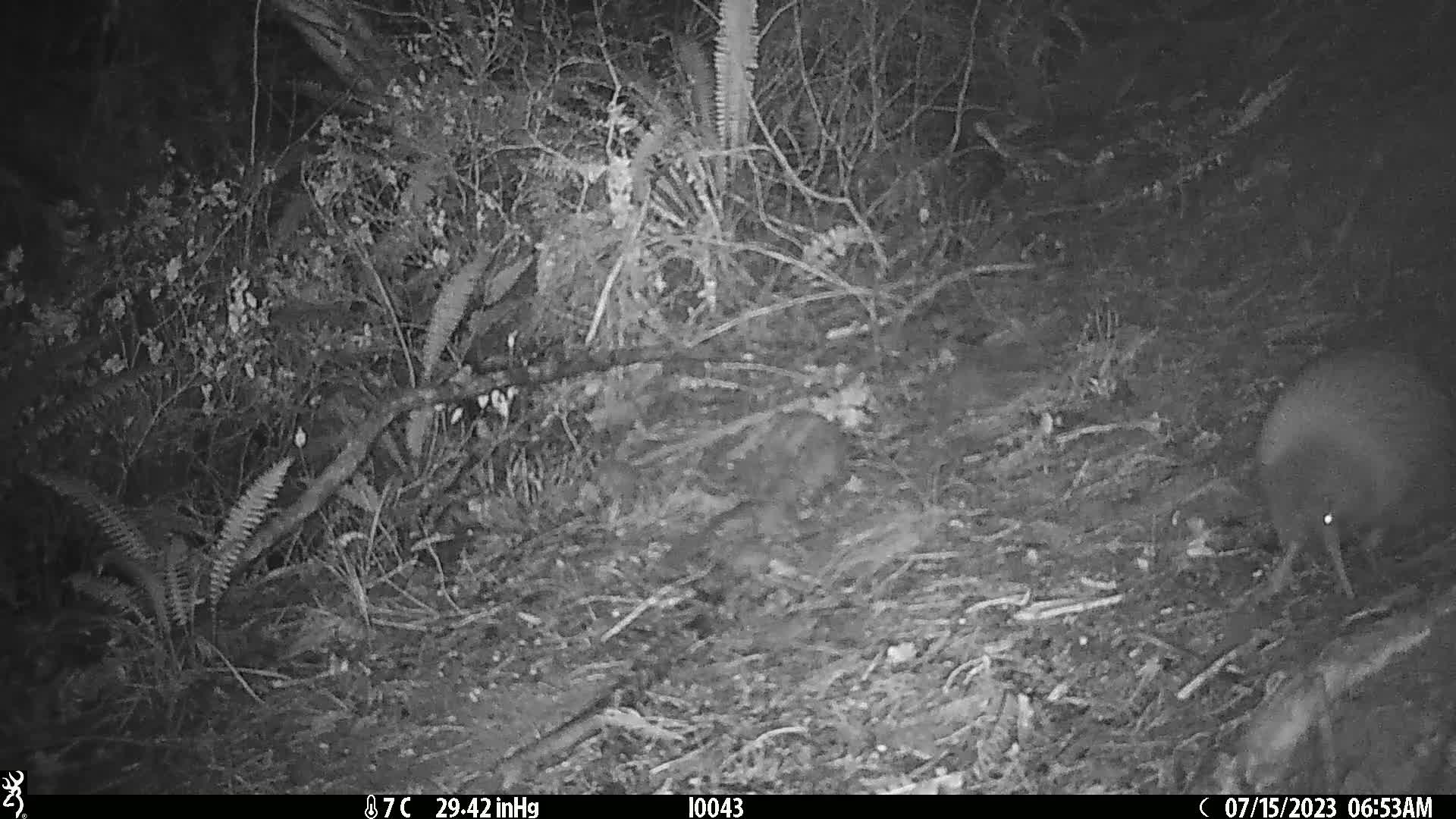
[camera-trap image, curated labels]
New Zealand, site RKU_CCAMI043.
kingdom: Animalia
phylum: Chordata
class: Aves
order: Apterygiformes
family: Apterygidae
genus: Apteryx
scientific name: Apteryx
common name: kiwi